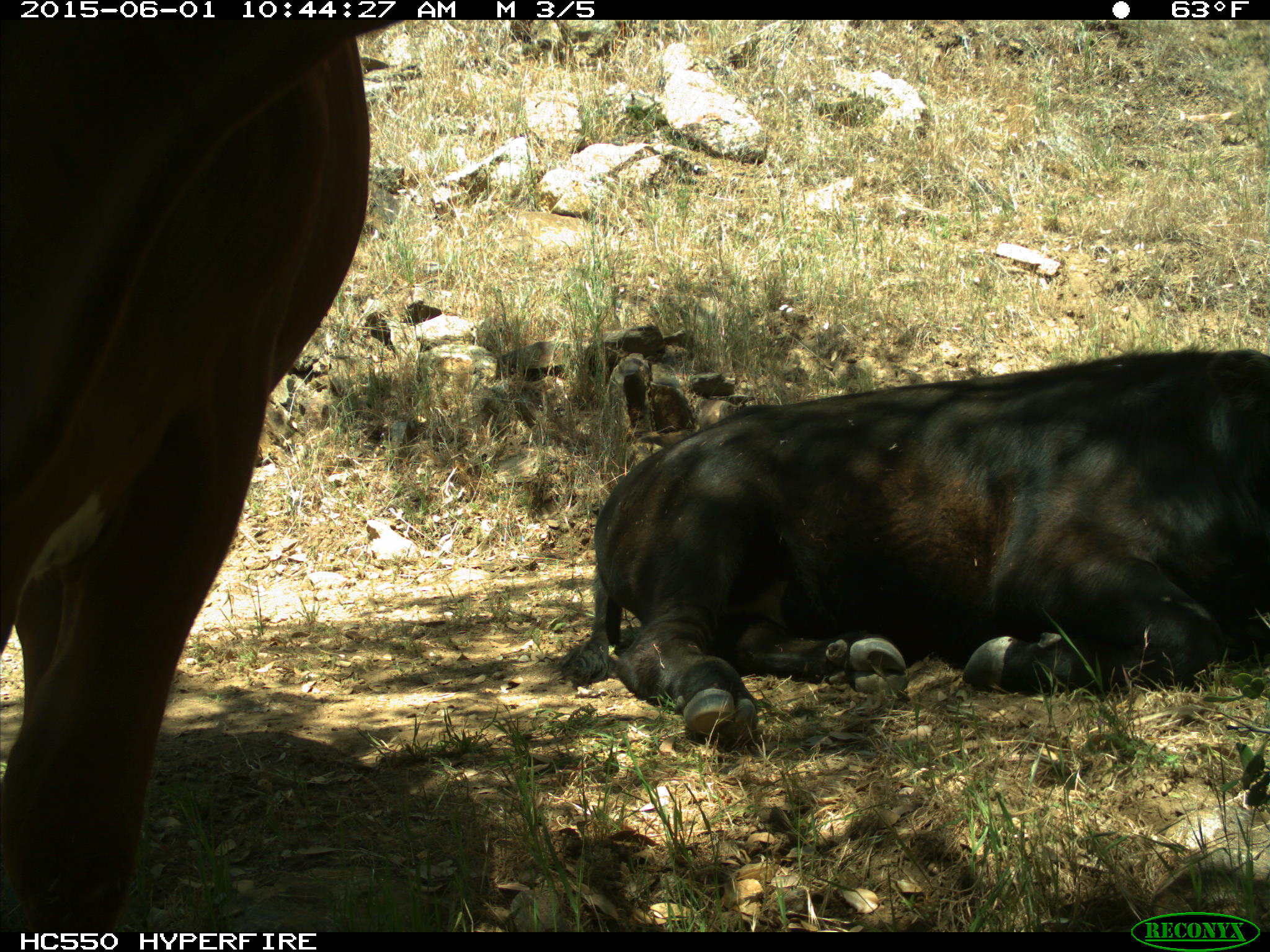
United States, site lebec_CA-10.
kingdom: Animalia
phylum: Chordata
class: Mammalia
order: Artiodactyla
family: Bovidae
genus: Bos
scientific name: Bos taurus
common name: domestic cow